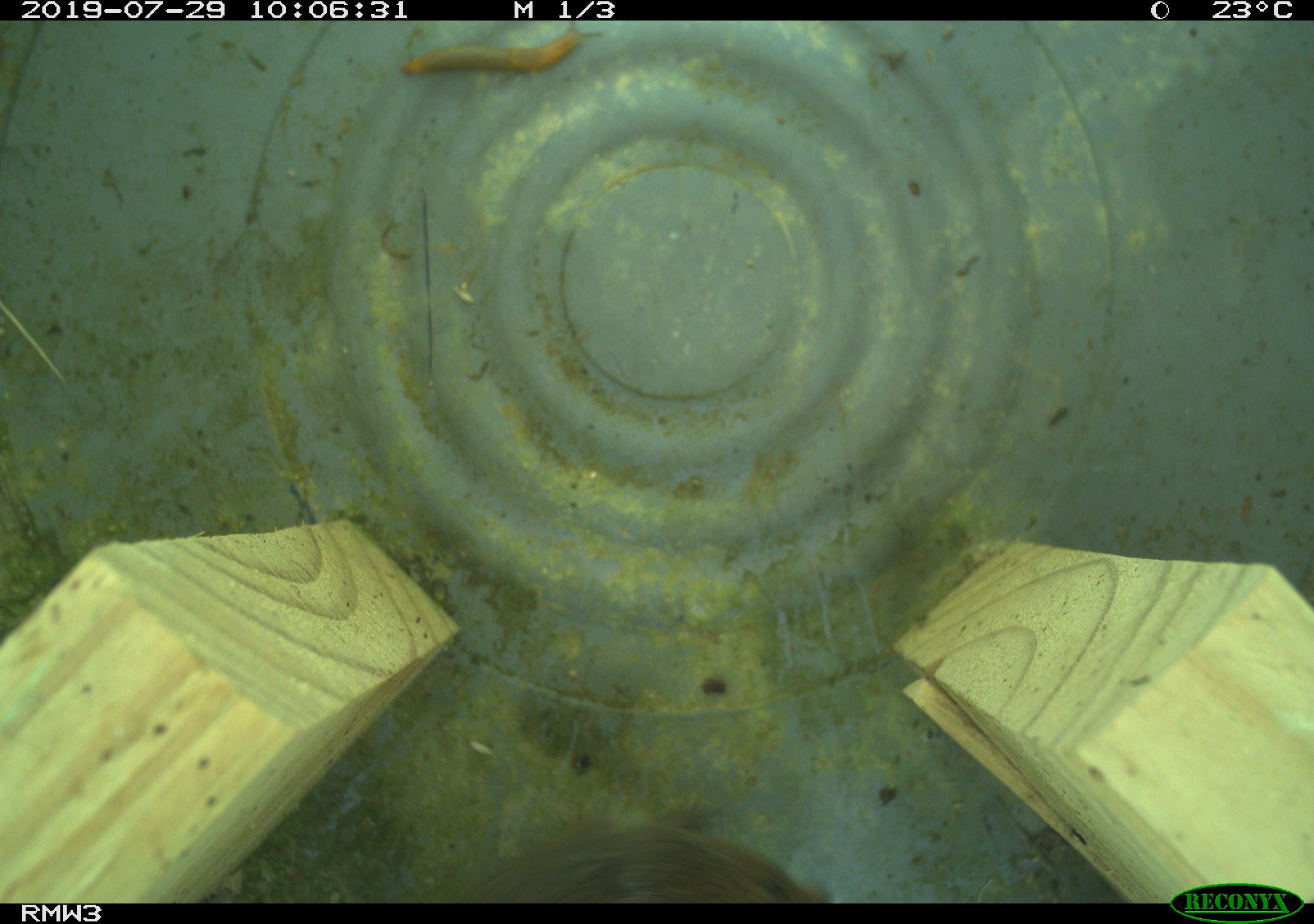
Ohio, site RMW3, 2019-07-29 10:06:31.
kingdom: Animalia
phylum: Chordata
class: Mammalia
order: Rodentia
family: Cricetidae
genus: Microtus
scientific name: Microtus pennsylvanicus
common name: meadow vole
Meadow vole (Microtus pennsylvanicus).